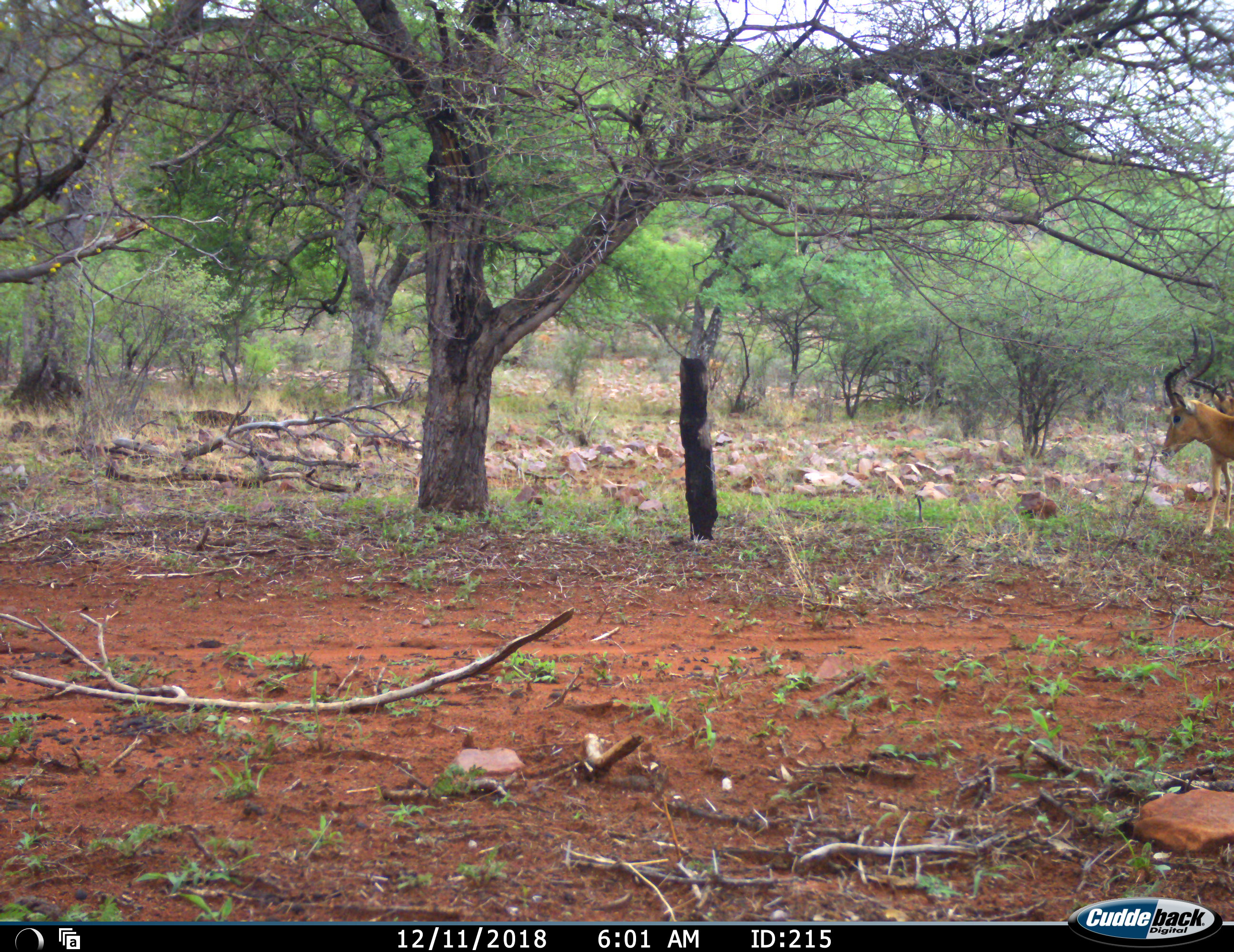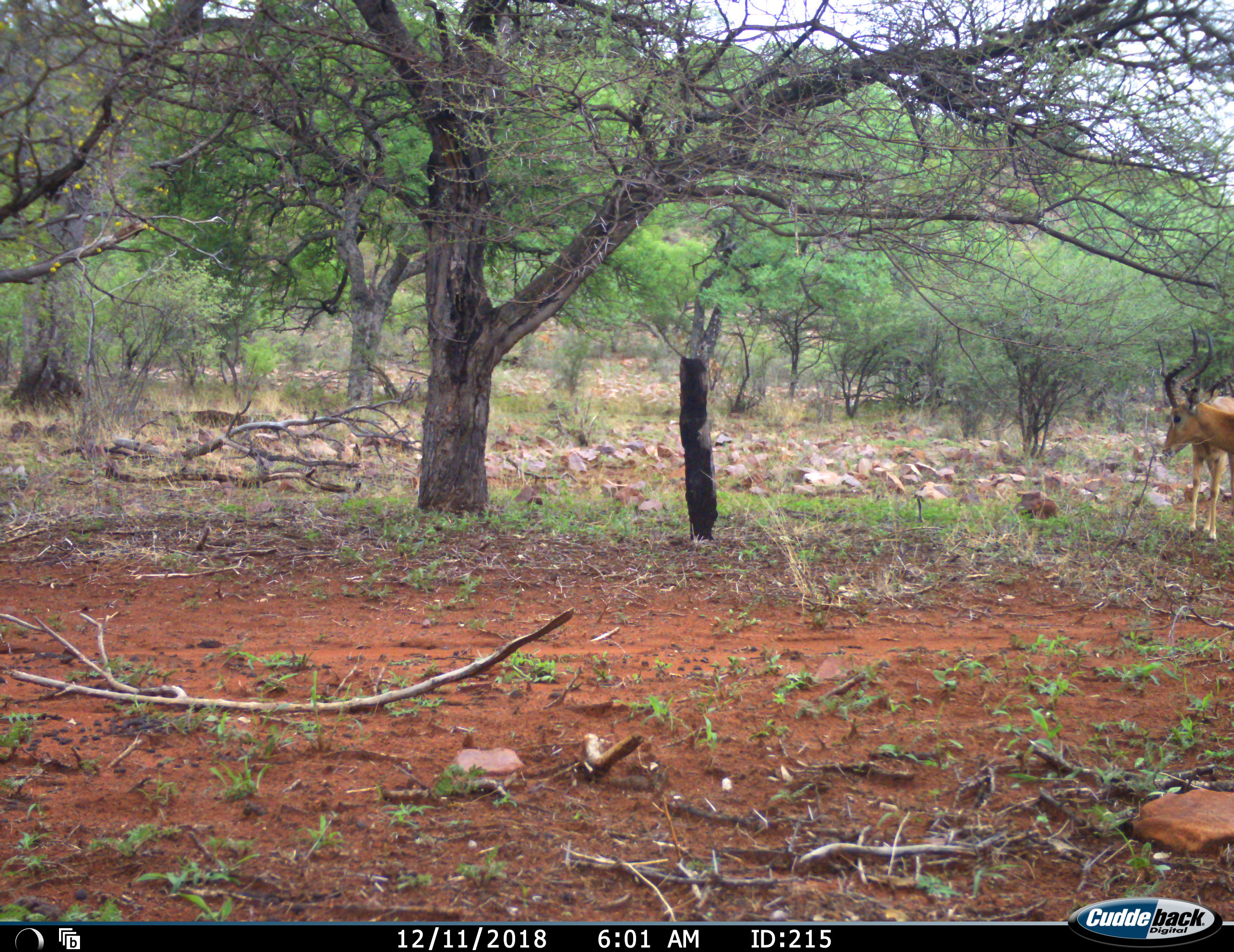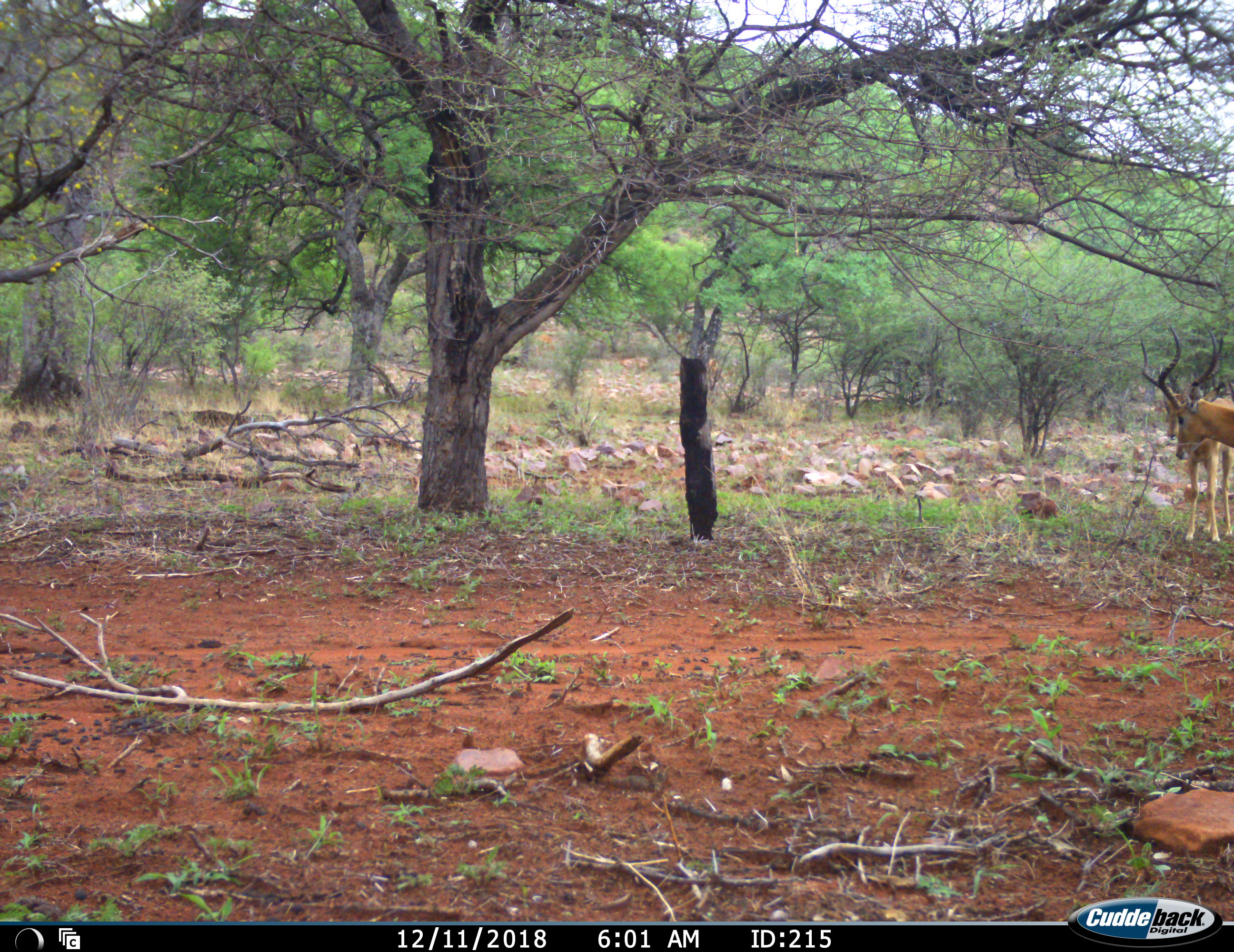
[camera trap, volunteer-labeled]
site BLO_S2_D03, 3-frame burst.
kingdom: Animalia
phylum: Chordata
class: Mammalia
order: Artiodactyla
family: Bovidae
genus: Aepyceros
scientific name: Aepyceros melampus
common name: impala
Impala (Aepyceros melampus), count 2. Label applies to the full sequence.